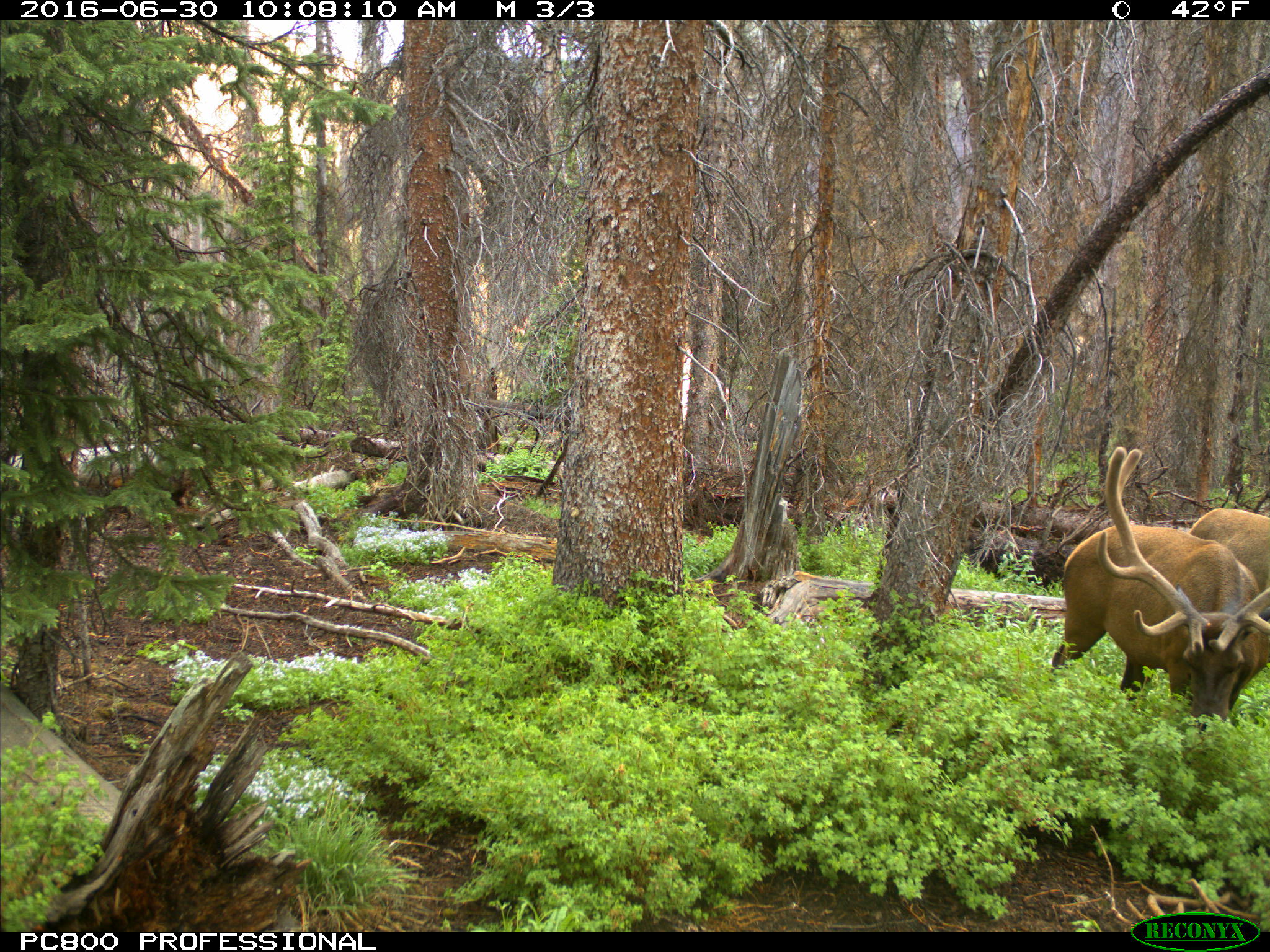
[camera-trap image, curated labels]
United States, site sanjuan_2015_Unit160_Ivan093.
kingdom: Animalia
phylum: Chordata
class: Mammalia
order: Artiodactyla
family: Cervidae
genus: Cervus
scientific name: Cervus elaphus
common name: red deer